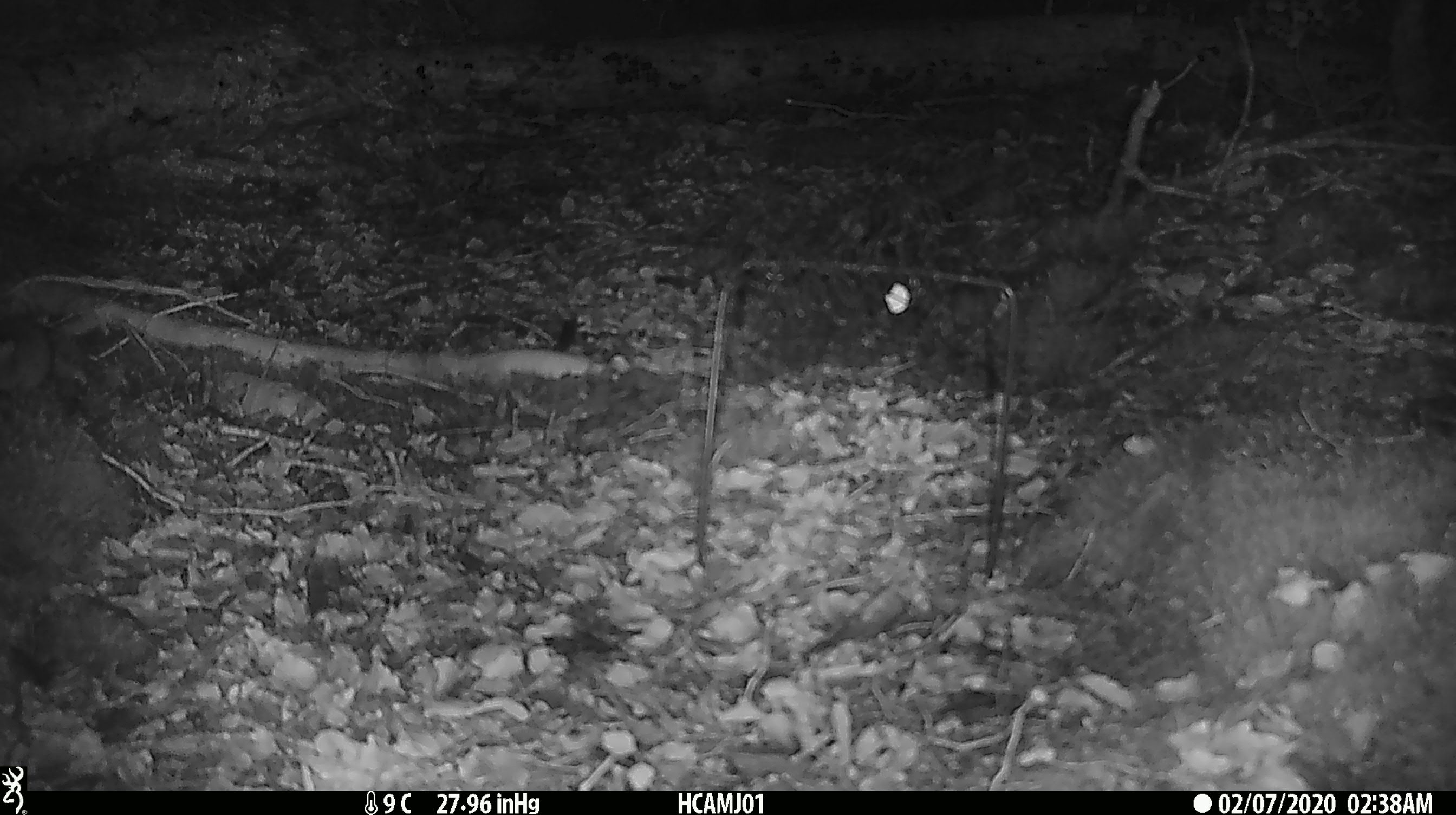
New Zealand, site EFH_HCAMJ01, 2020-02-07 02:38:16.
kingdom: Animalia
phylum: Chordata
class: Mammalia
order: Rodentia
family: Muridae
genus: Mus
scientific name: Mus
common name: mouse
Mouse (Mus).